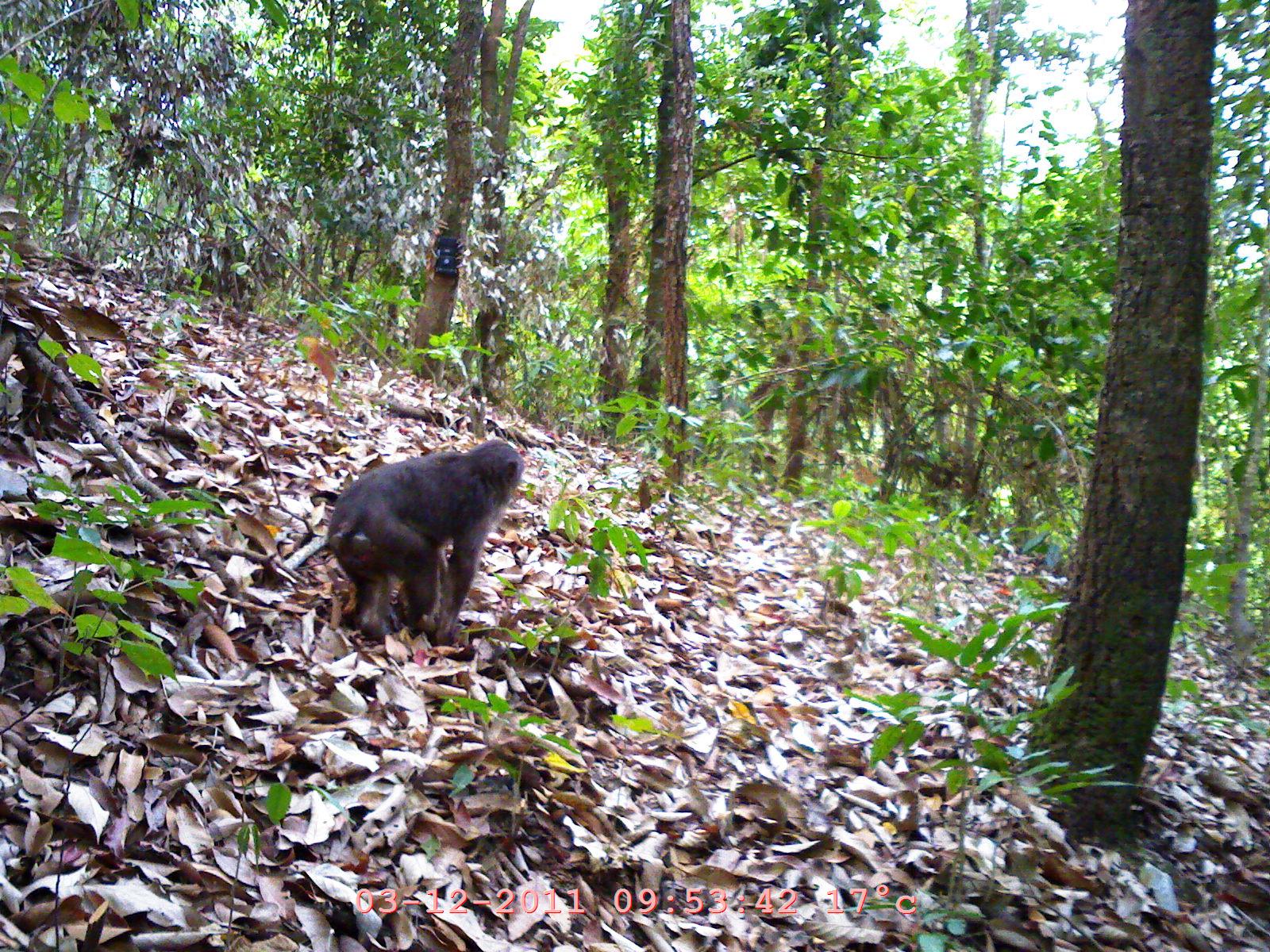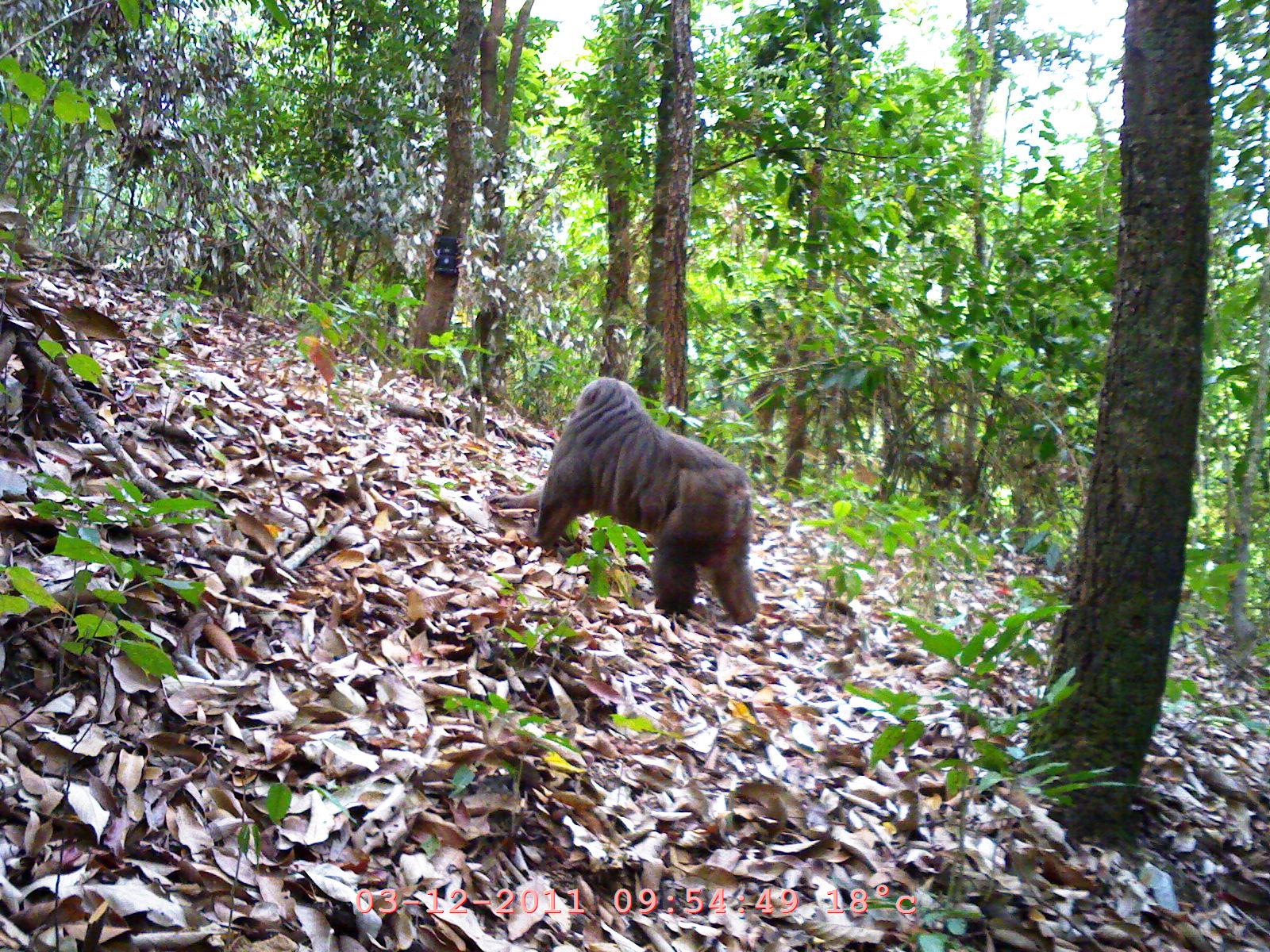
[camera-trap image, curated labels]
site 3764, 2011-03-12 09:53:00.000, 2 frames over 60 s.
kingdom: Animalia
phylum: Chordata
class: Mammalia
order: Primates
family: Cercopithecidae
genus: Macaca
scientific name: Macaca arctoides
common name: stump-tailed macaque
Macaca arctoides (stump-tailed macaque), count 1, age adult.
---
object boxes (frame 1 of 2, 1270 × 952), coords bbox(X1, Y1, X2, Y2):
macaca arctoides: bbox(323, 436, 524, 644)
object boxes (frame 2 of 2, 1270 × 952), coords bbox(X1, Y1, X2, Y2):
macaca arctoides: bbox(486, 375, 759, 624)